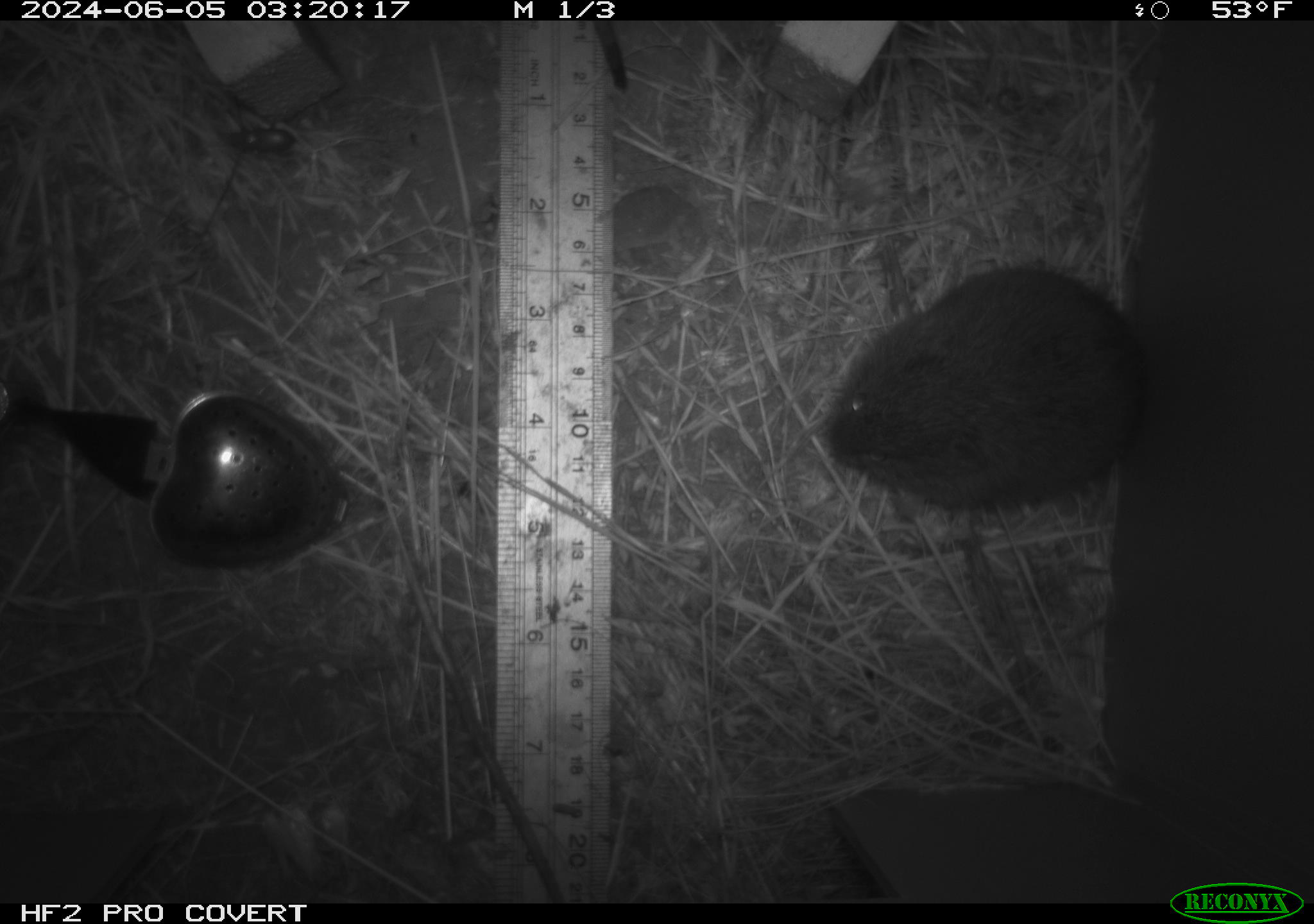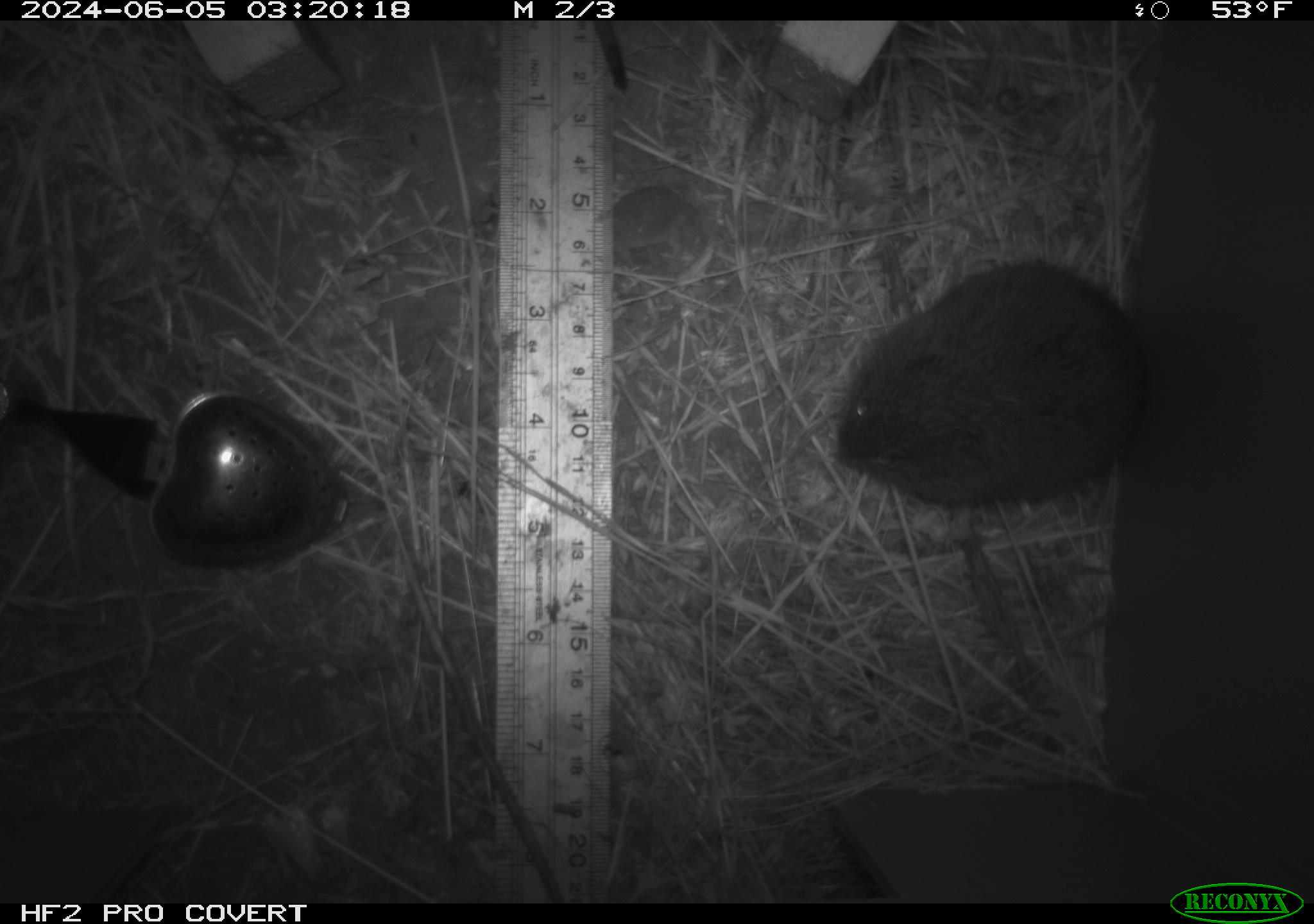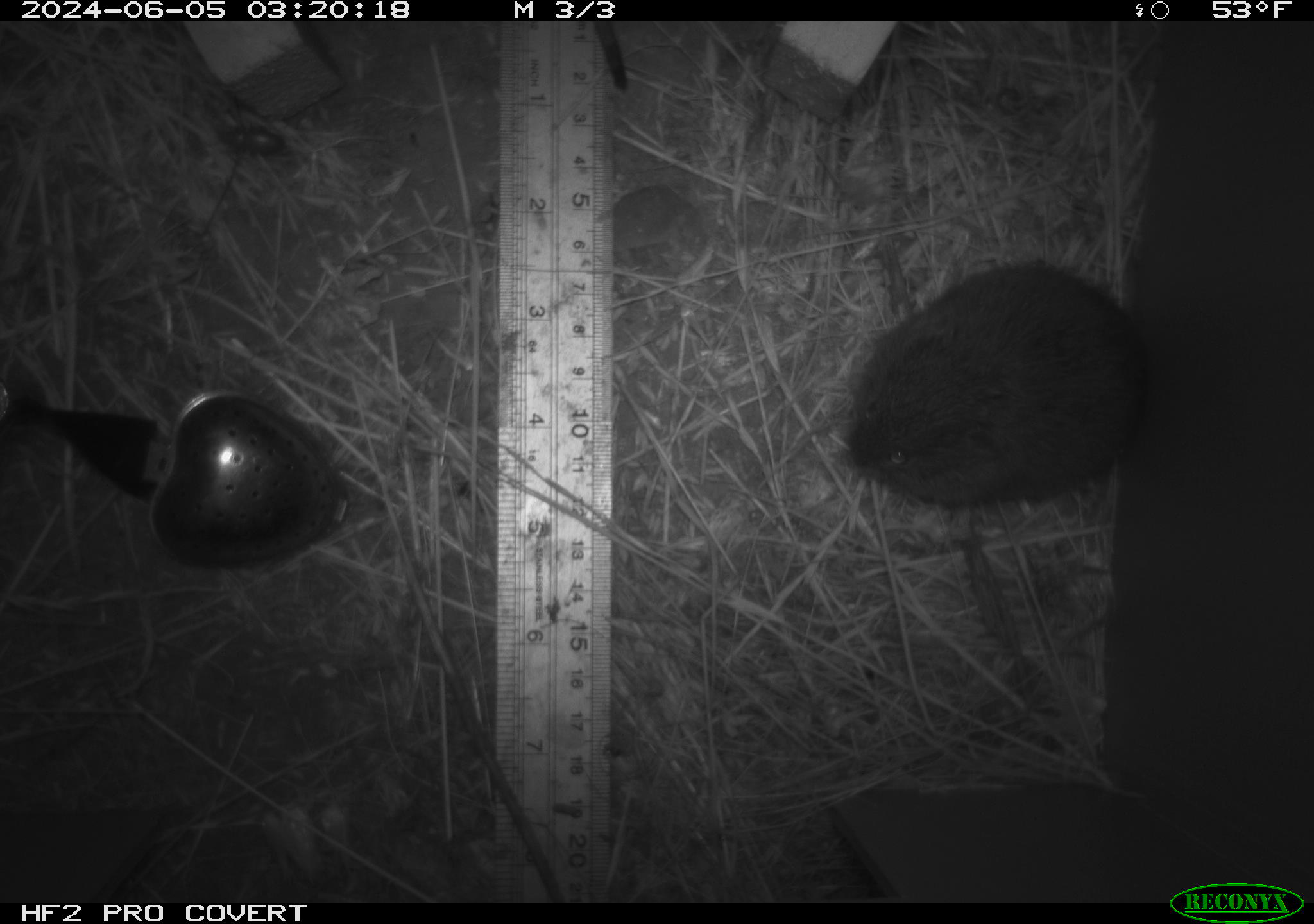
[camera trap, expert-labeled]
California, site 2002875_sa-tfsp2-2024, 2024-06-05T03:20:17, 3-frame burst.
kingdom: Animalia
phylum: Chordata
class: Mammalia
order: Rodentia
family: Cricetidae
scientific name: Arvicolinae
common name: voles, lemmings, and muskrats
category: arvicolinae subfamily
Arvicolinae subfamily (voles, lemmings, and muskrats) (Arvicolinae).